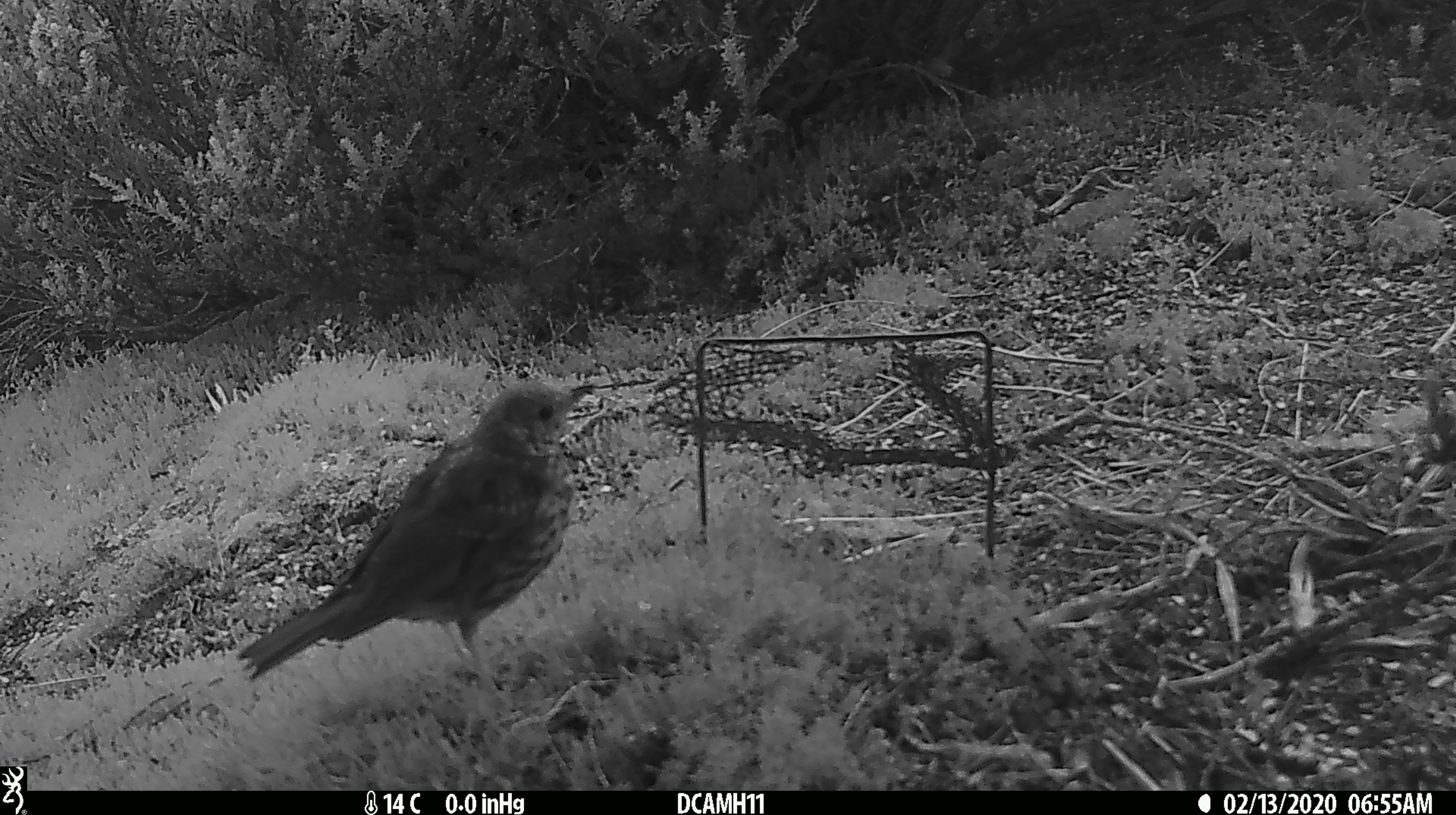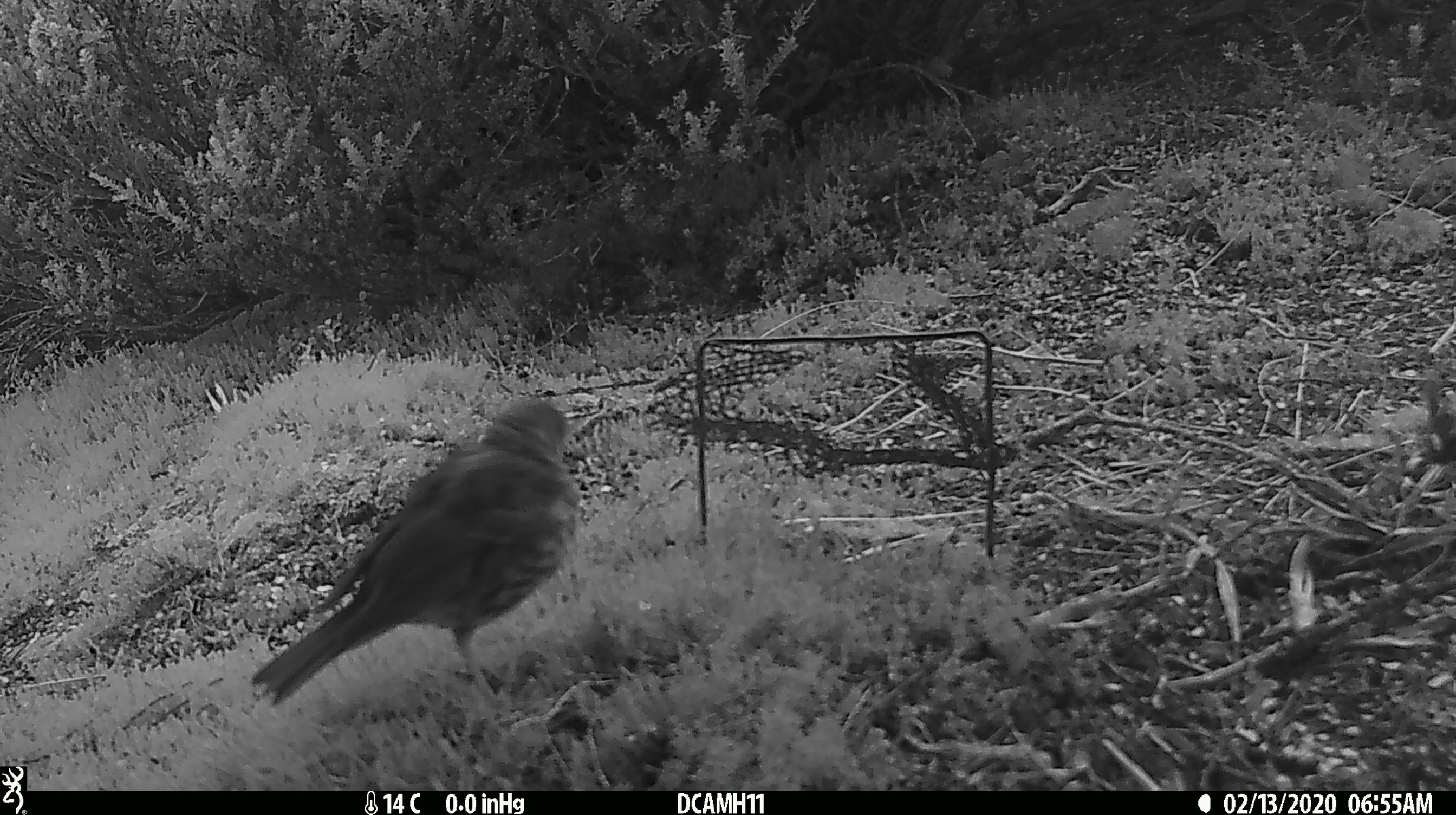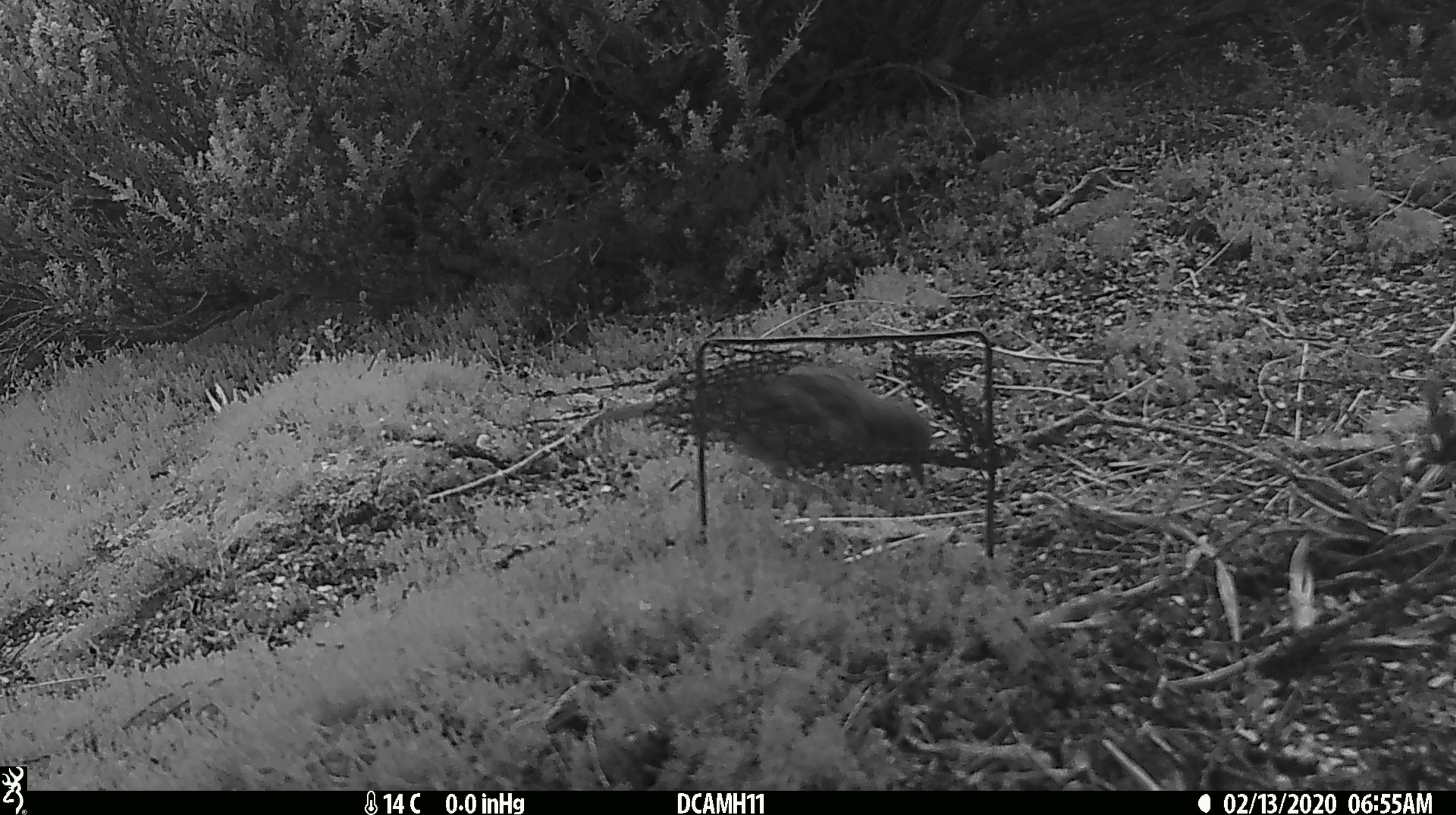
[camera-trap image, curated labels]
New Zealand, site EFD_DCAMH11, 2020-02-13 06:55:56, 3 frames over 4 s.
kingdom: Animalia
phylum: Chordata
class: Aves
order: Passeriformes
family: Turdidae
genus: Turdus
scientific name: Turdus philomelos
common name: song thrush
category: thrush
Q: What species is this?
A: Thrush (song thrush) (Turdus philomelos).